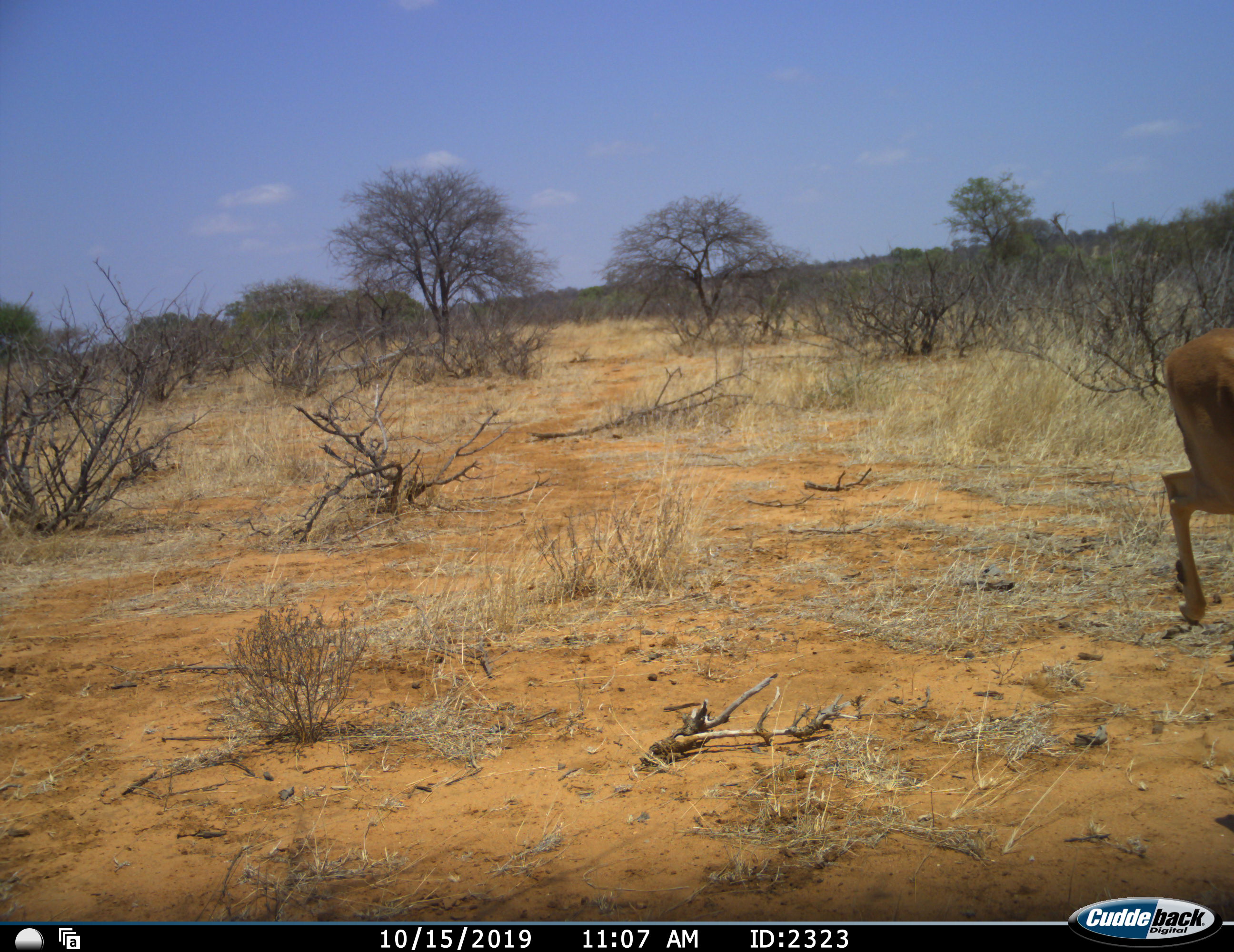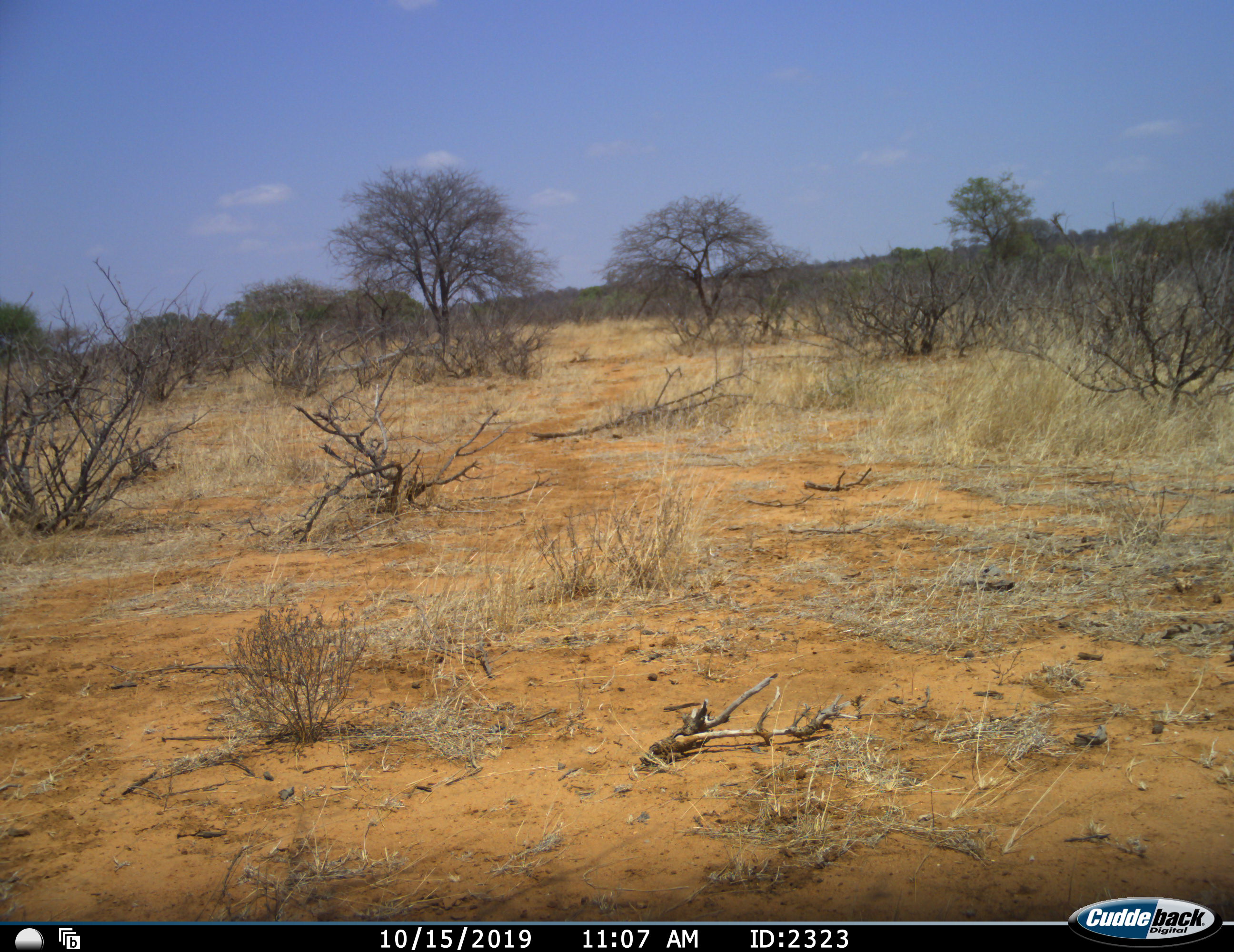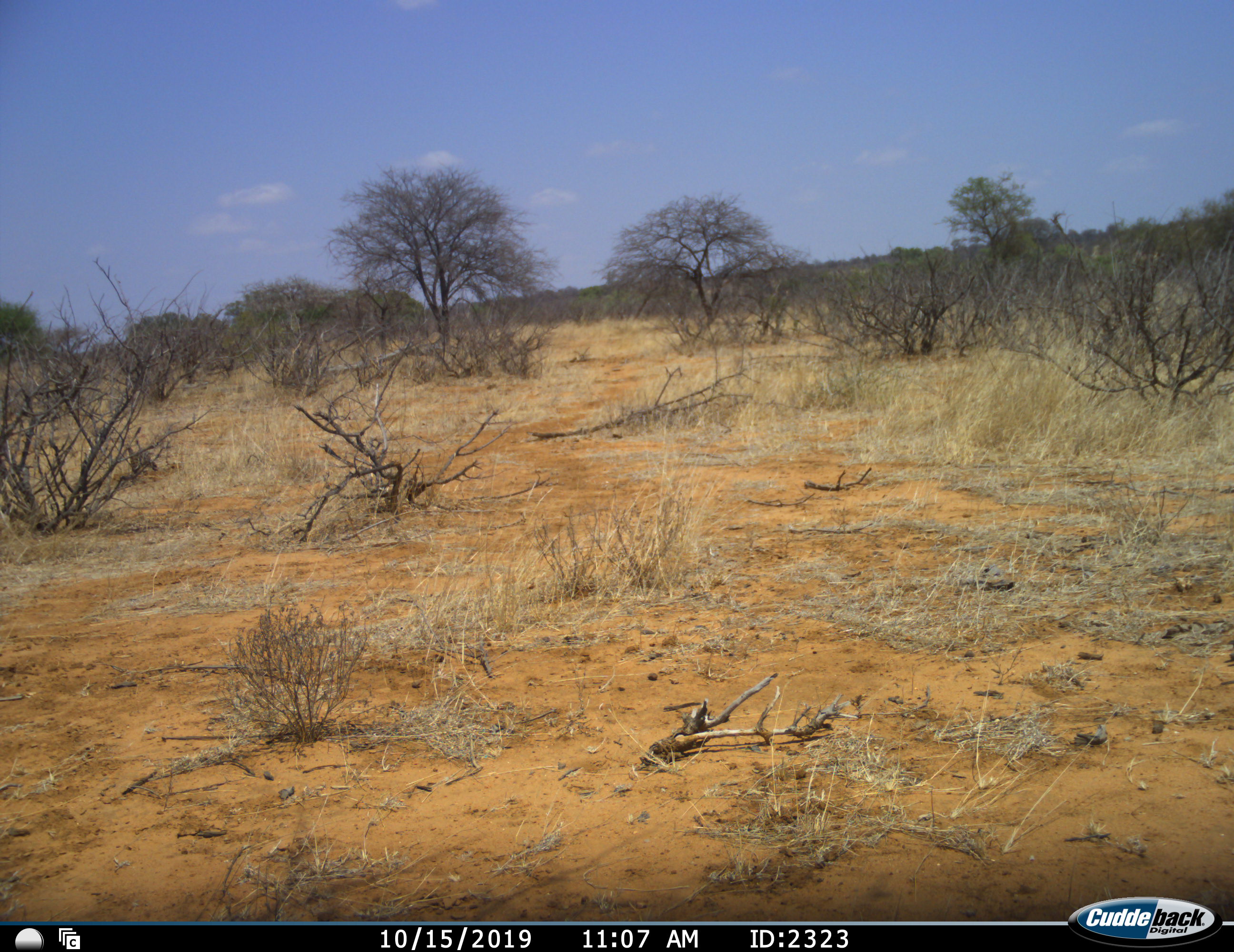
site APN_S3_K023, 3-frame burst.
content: unidentified animal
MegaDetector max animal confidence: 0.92